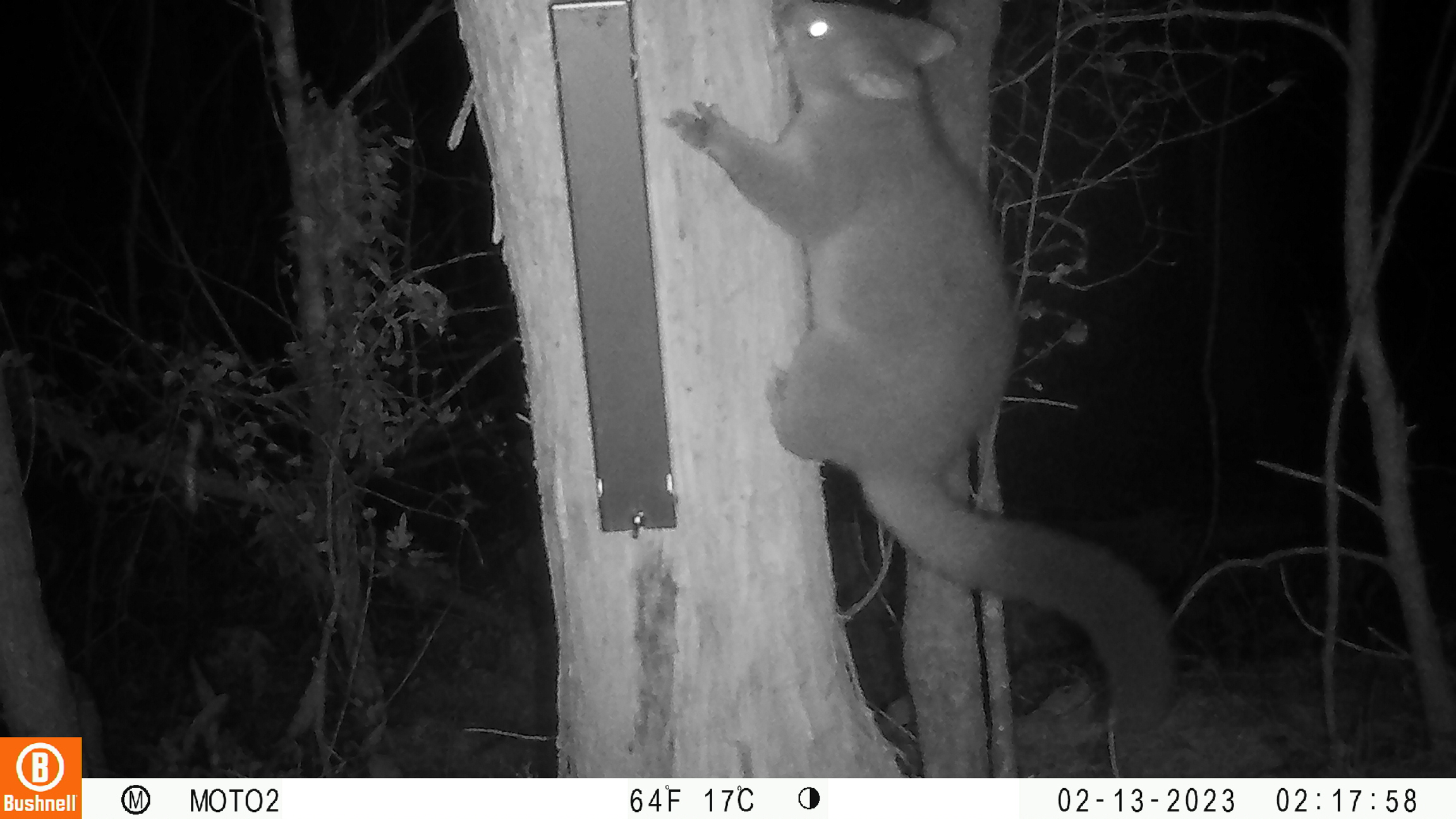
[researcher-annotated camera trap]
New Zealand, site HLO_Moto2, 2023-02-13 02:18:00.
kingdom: Animalia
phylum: Chordata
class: Mammalia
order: Diprotodontia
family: Phalangeridae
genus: Trichosurus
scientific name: Trichosurus vulpecula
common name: common brushtail possum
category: possum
Possum (common brushtail possum) (Trichosurus vulpecula).